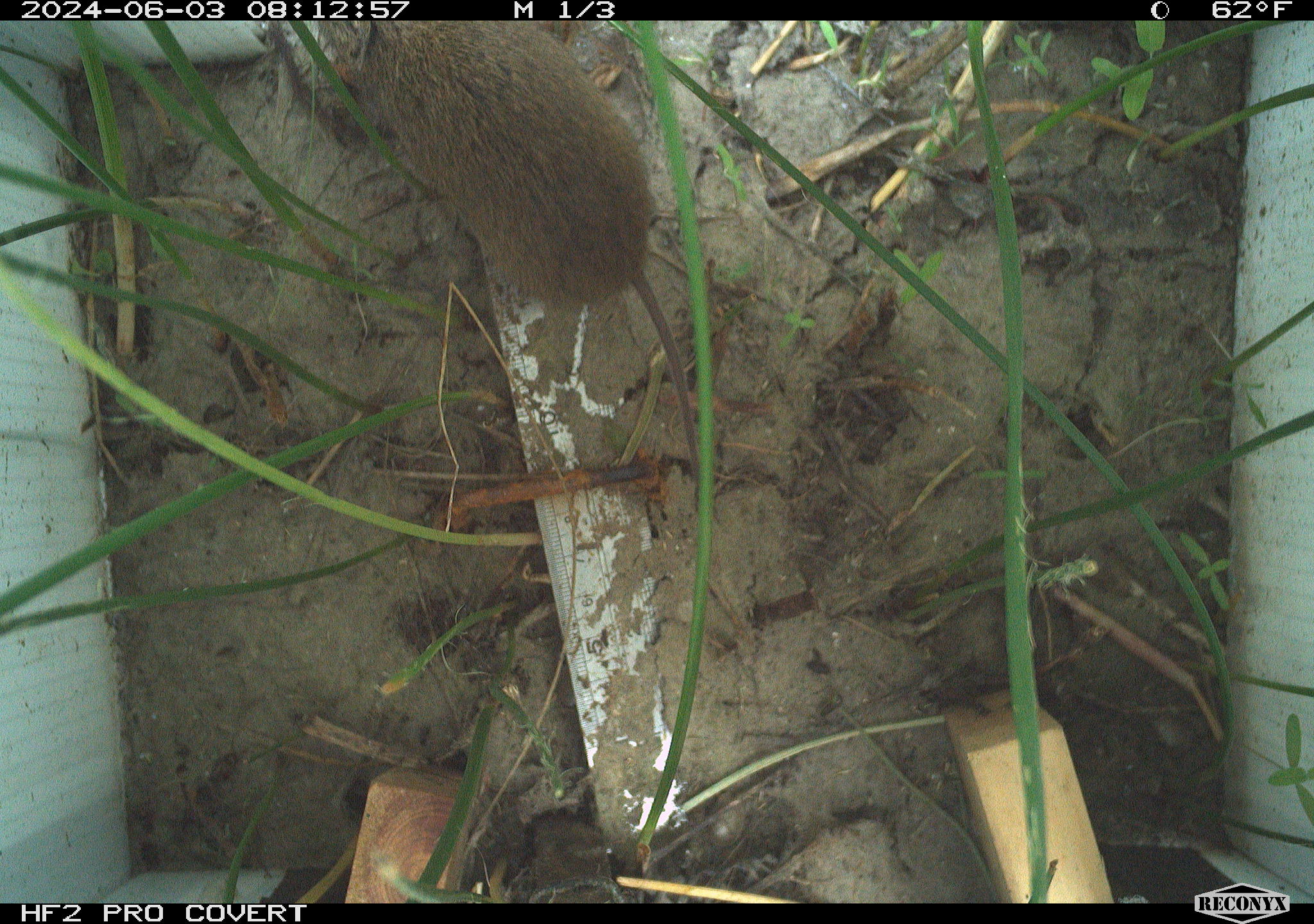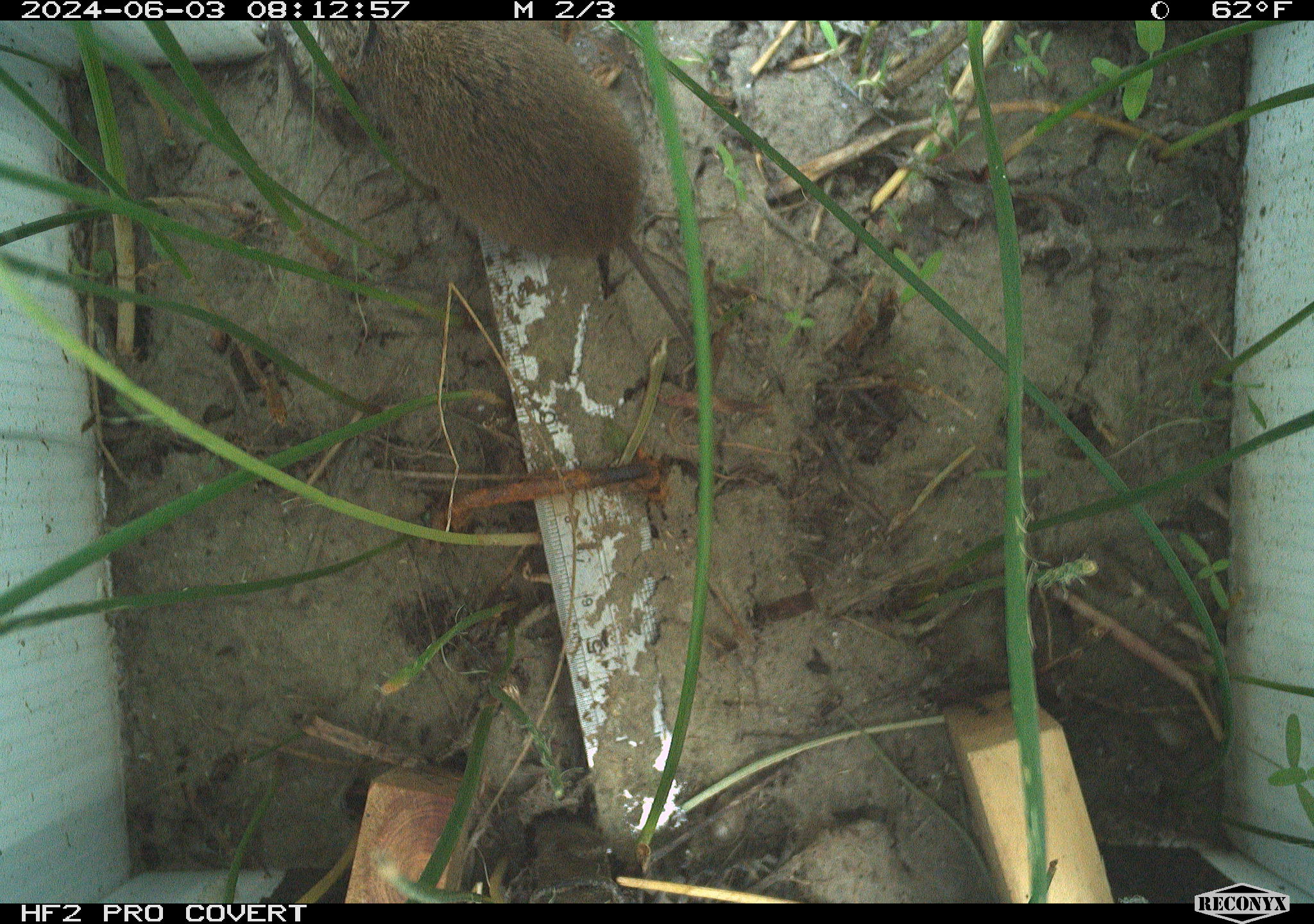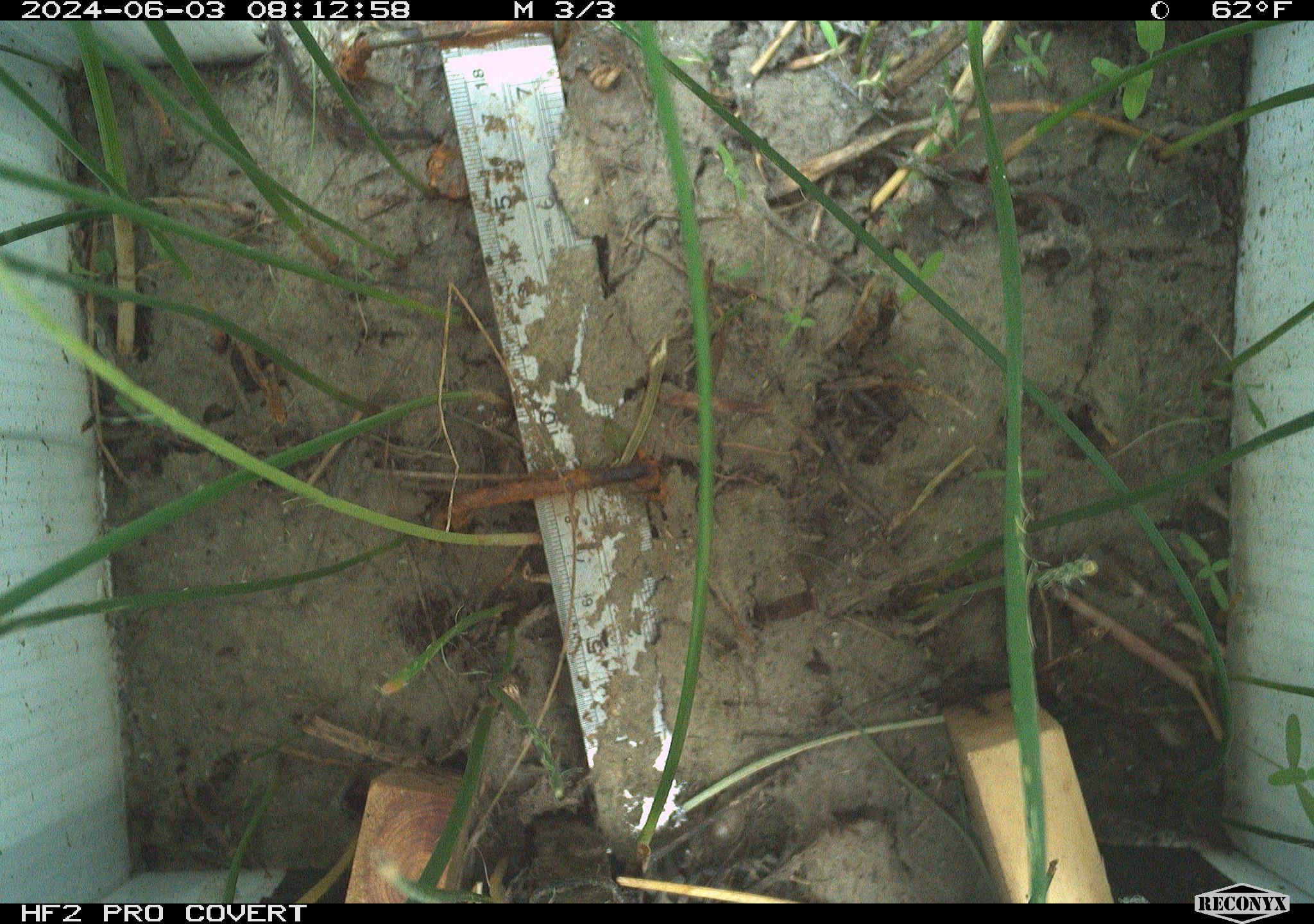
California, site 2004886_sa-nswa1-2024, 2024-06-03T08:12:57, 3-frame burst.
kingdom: Animalia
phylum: Chordata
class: Mammalia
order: Rodentia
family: Cricetidae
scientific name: Arvicolinae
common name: voles, lemmings, and muskrats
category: arvicolinae subfamily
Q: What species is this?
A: Arvicolinae subfamily (voles, lemmings, and muskrats) (Arvicolinae).